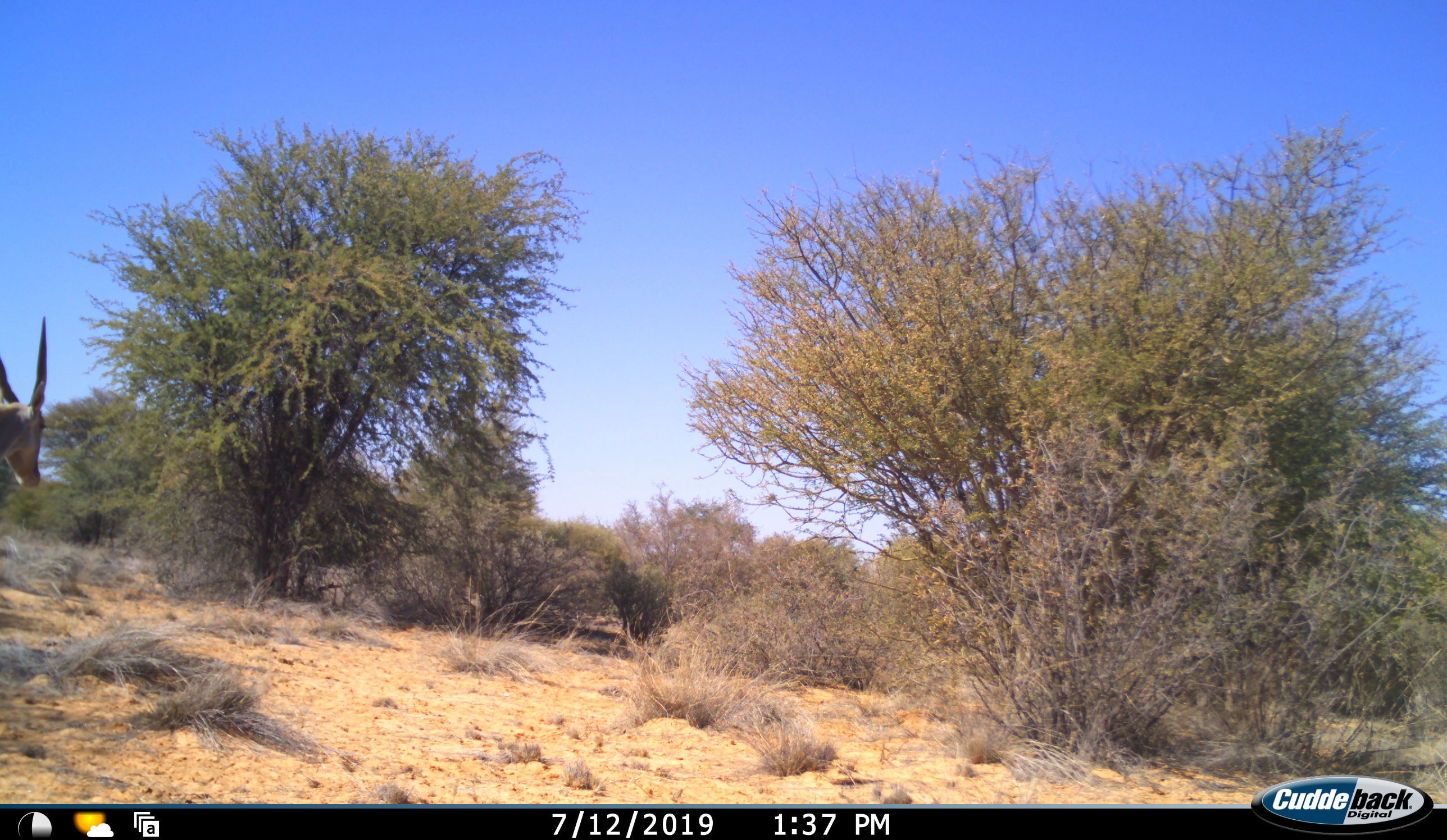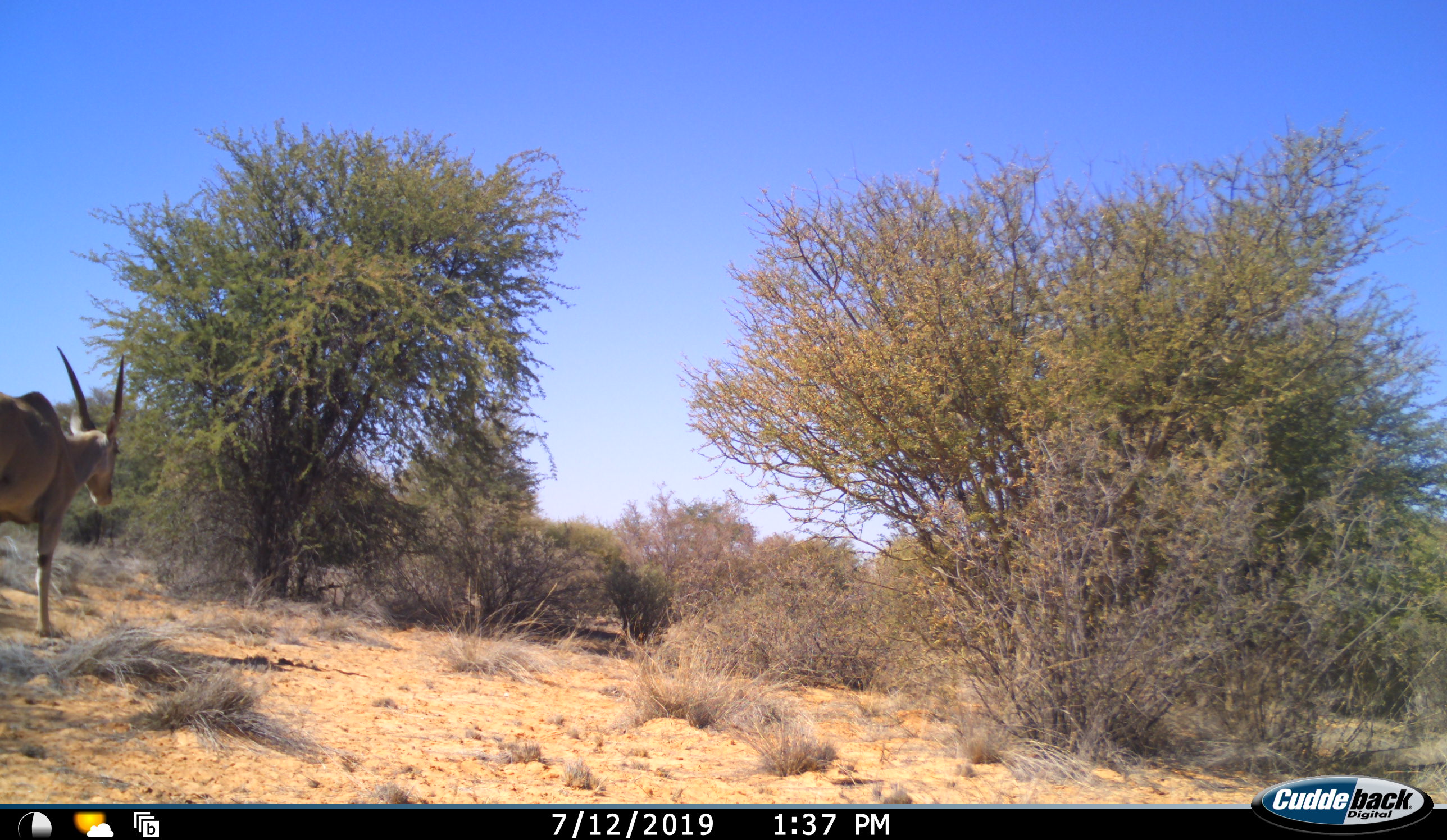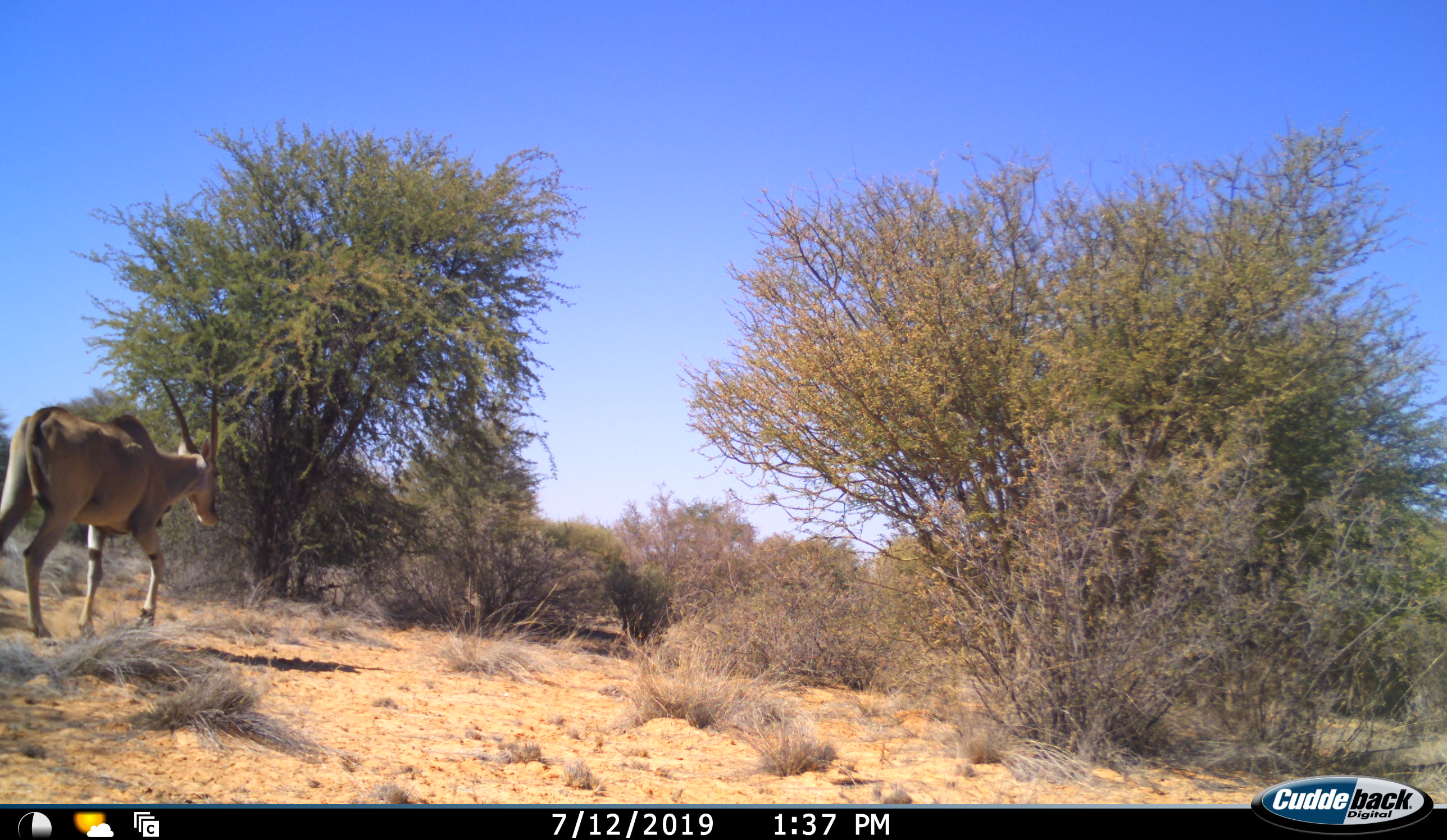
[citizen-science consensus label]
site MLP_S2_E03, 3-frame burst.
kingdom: Animalia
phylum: Chordata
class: Mammalia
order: Artiodactyla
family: Bovidae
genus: Oryx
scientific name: Oryx gazella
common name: gemsbok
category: oryx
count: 1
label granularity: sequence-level